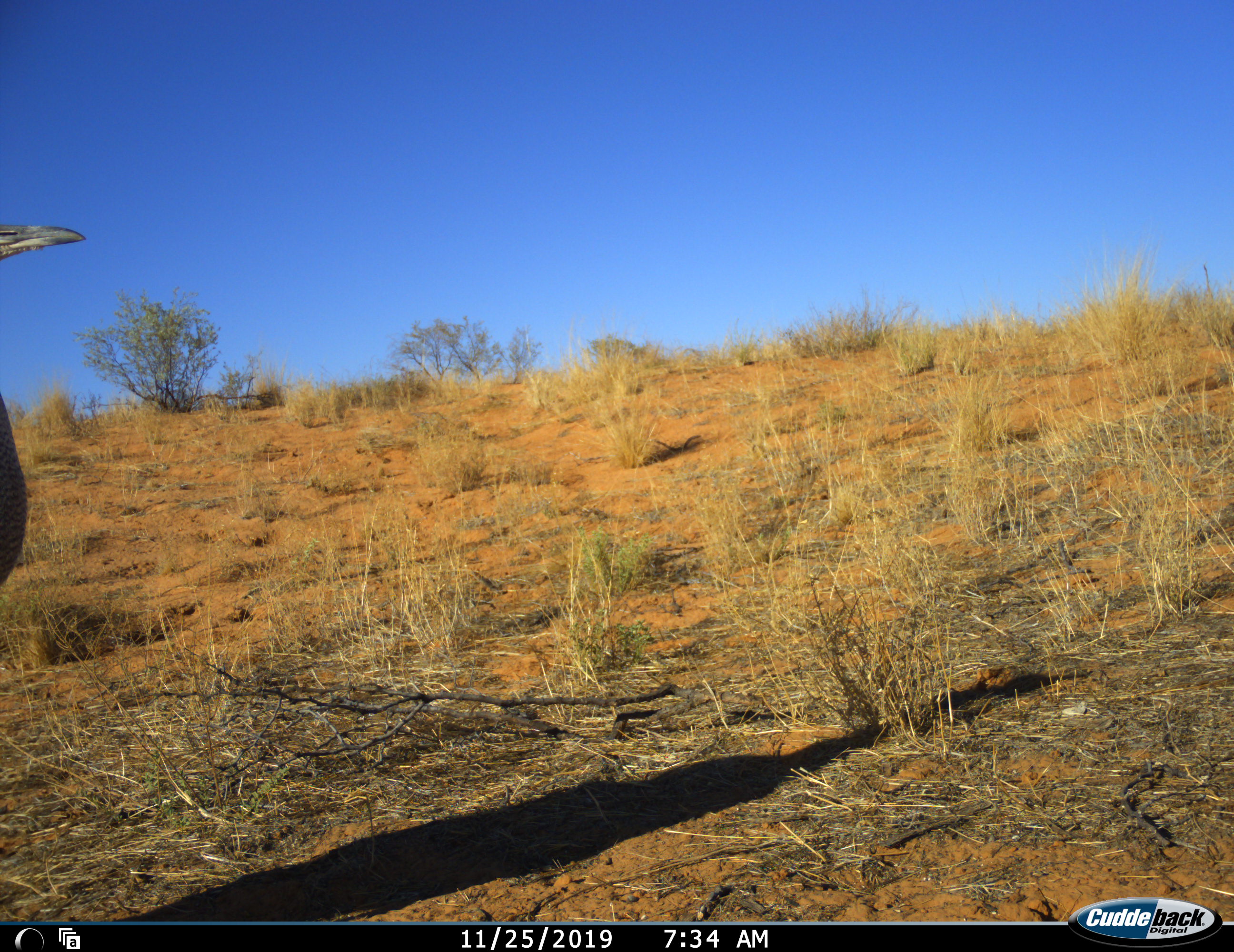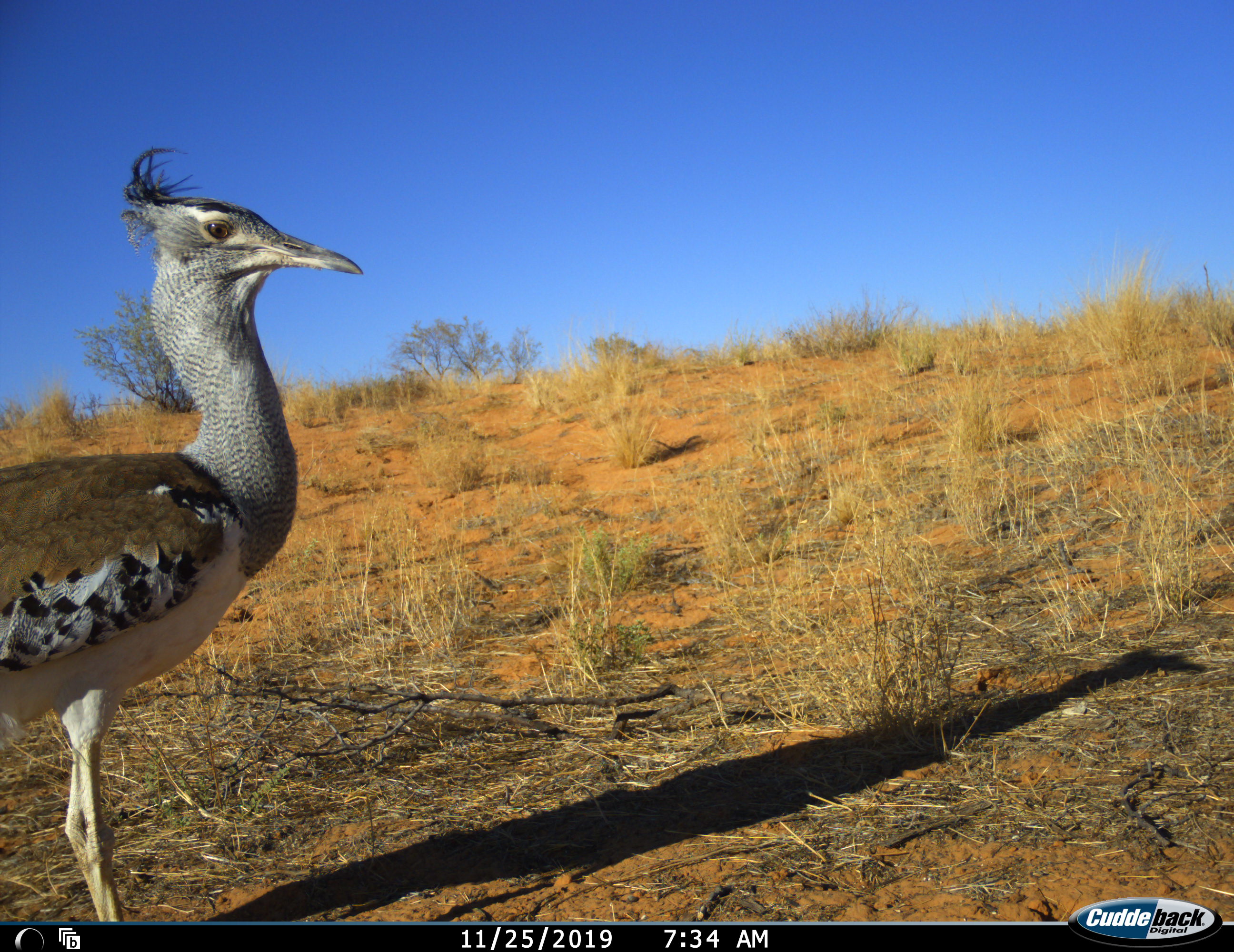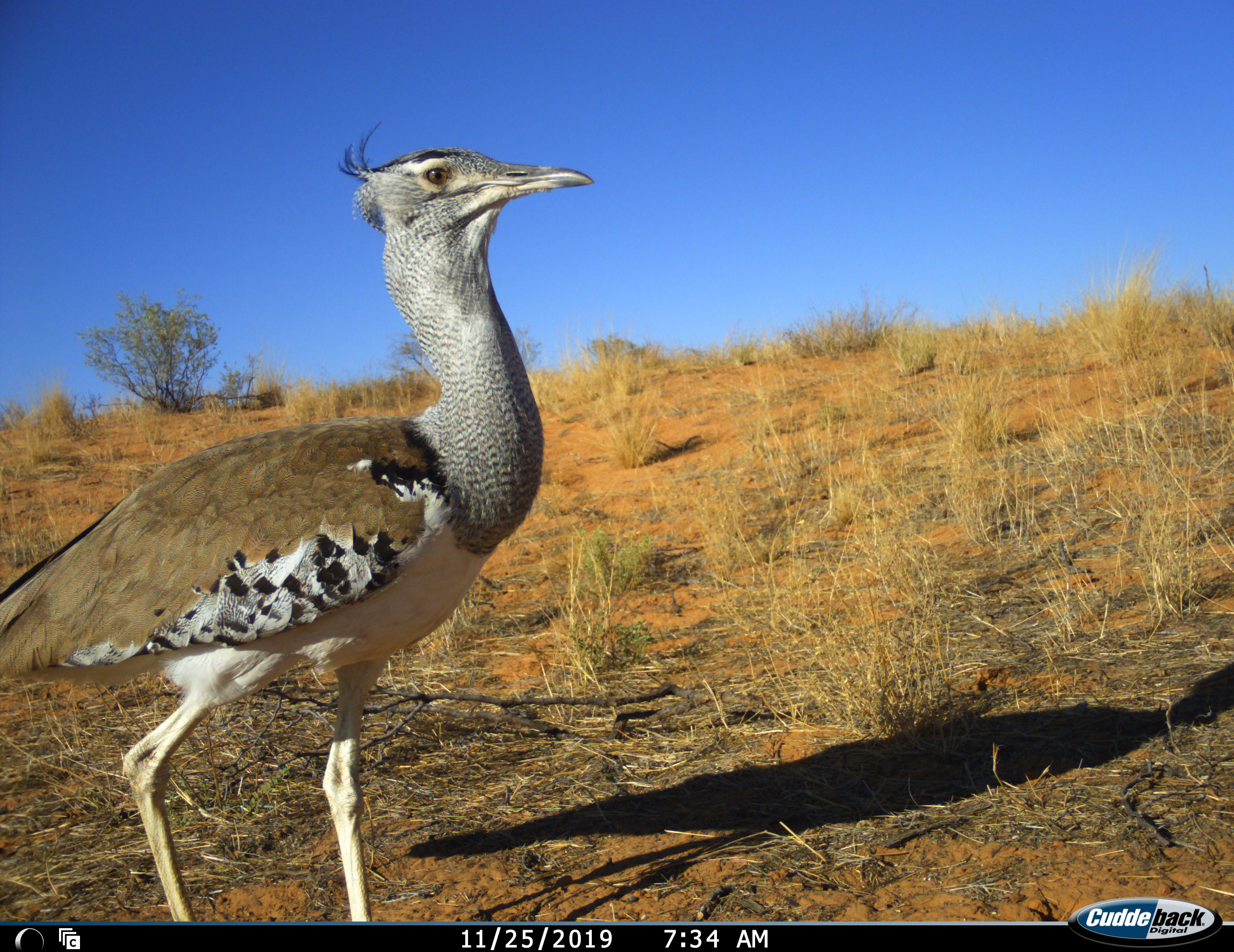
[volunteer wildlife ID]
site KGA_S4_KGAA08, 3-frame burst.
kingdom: Animalia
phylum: Chordata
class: Aves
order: Otidiformes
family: Otididae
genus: Ardeotis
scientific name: Ardeotis kori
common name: kori bustard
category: bustardkori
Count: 1.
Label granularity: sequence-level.